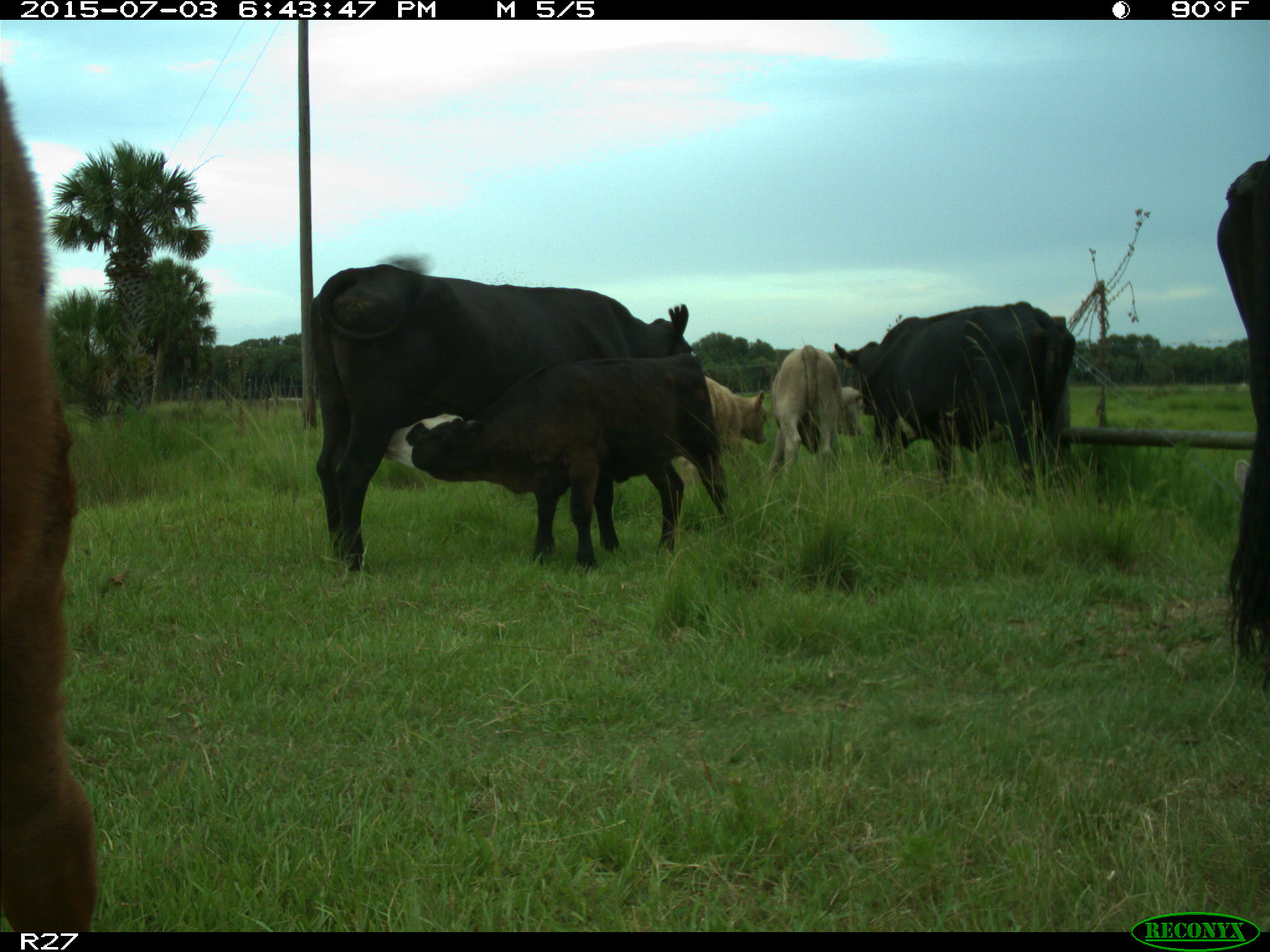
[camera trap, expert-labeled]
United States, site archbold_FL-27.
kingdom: Animalia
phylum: Chordata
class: Mammalia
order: Artiodactyla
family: Bovidae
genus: Bos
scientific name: Bos taurus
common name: domestic cow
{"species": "Bos taurus (domestic cow)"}